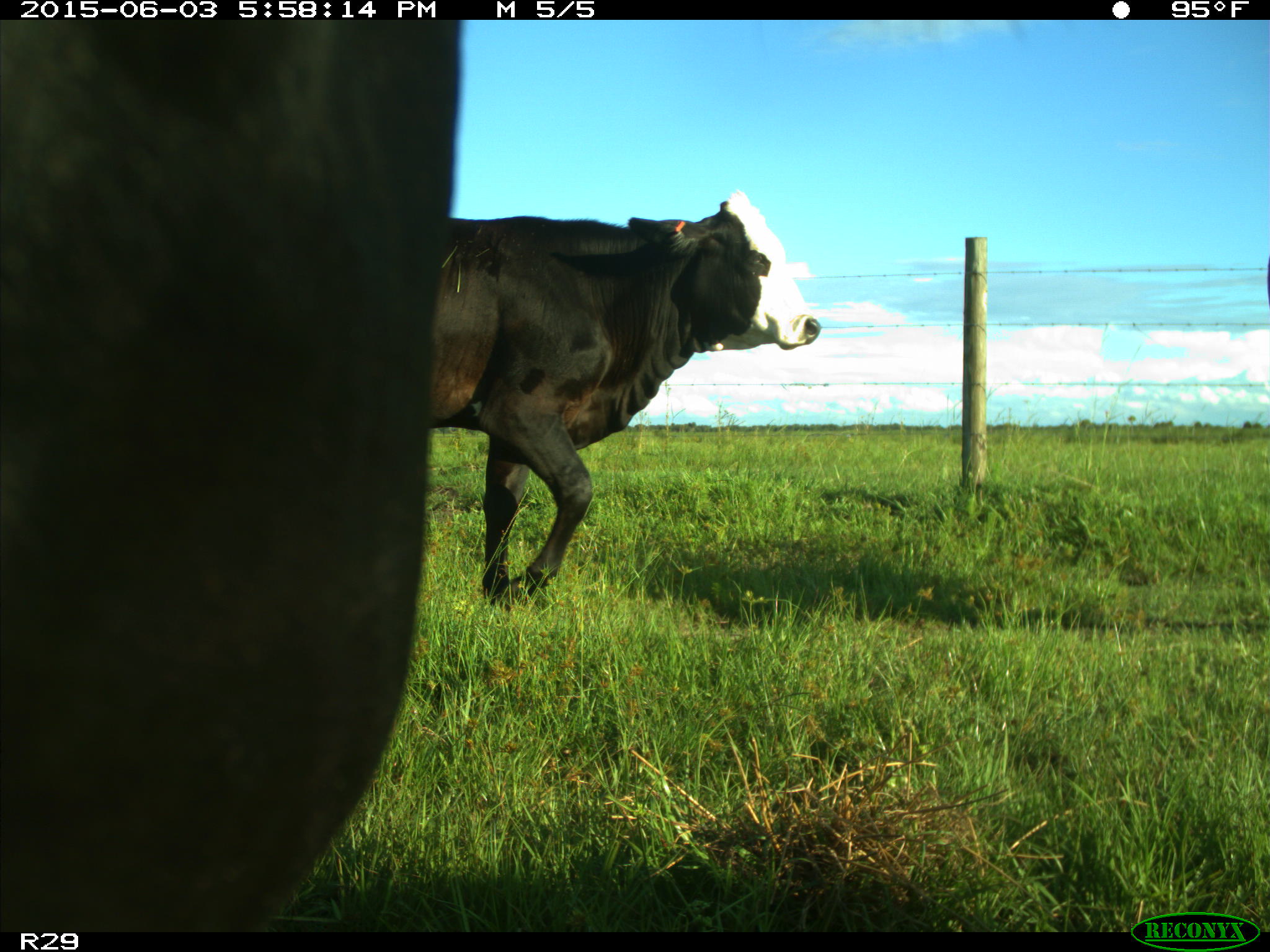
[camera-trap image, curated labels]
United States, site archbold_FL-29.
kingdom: Animalia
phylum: Chordata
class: Mammalia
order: Artiodactyla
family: Bovidae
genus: Bos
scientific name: Bos taurus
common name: domestic cow